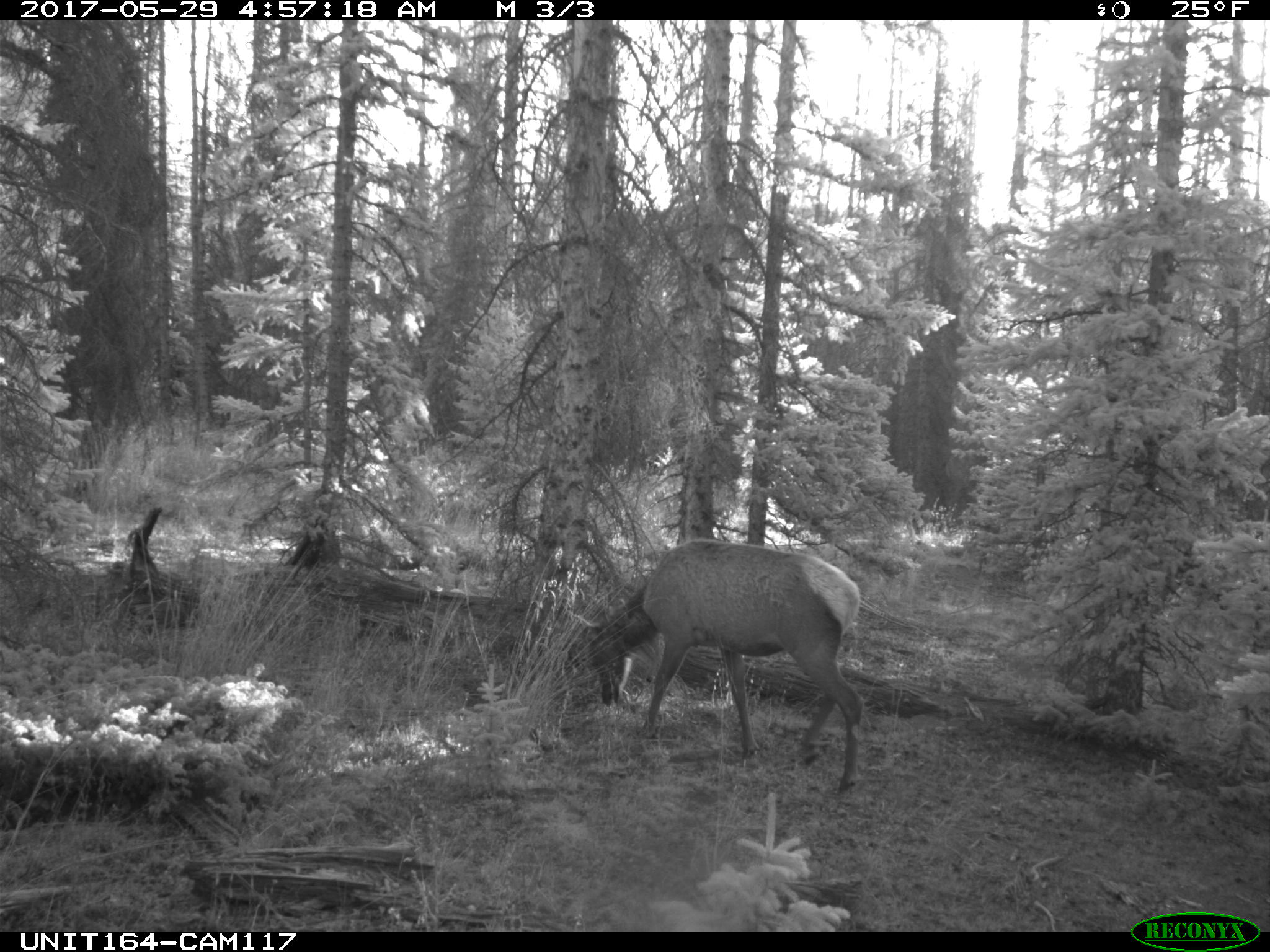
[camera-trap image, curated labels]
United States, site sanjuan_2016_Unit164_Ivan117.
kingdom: Animalia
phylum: Chordata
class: Mammalia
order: Artiodactyla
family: Cervidae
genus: Cervus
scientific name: Cervus elaphus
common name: red deer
Cervus elaphus (red deer).